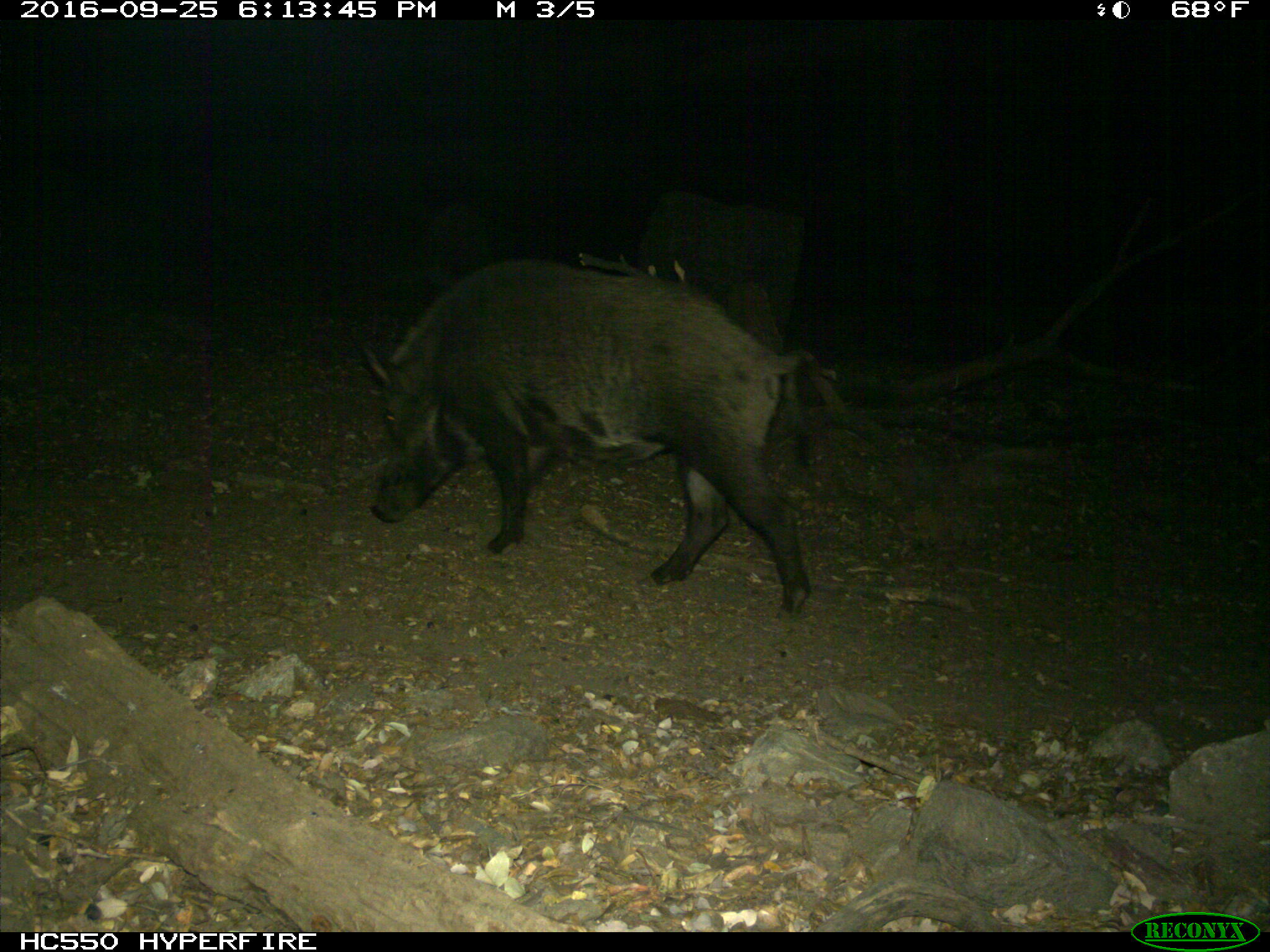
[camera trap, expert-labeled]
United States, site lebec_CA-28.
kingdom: Animalia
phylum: Chordata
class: Mammalia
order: Artiodactyla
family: Suidae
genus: Sus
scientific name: Sus scrofa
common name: wild boar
Sus scrofa (wild boar).